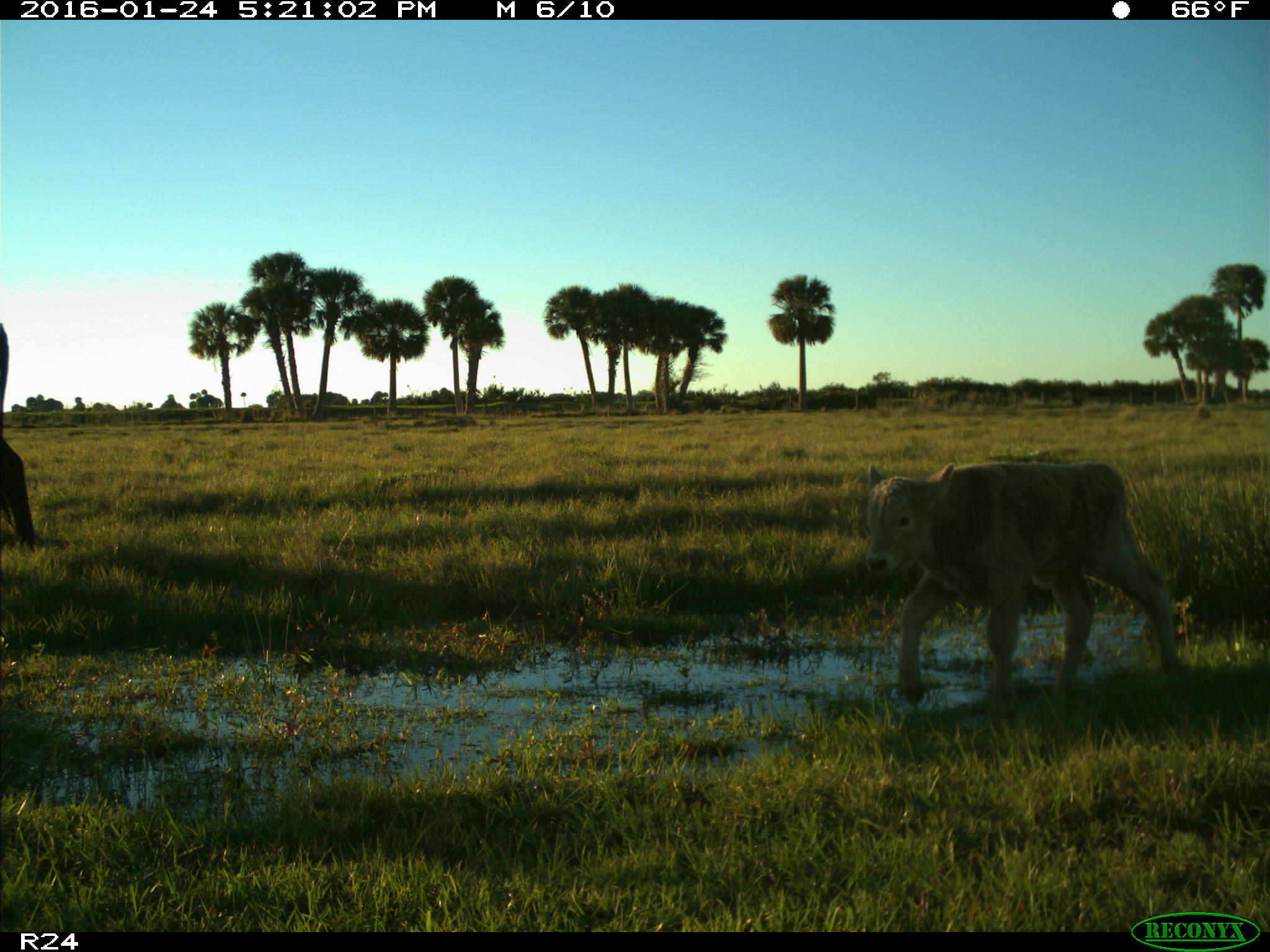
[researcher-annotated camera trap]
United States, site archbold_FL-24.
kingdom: Animalia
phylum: Chordata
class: Mammalia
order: Artiodactyla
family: Bovidae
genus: Bos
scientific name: Bos taurus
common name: domestic cow